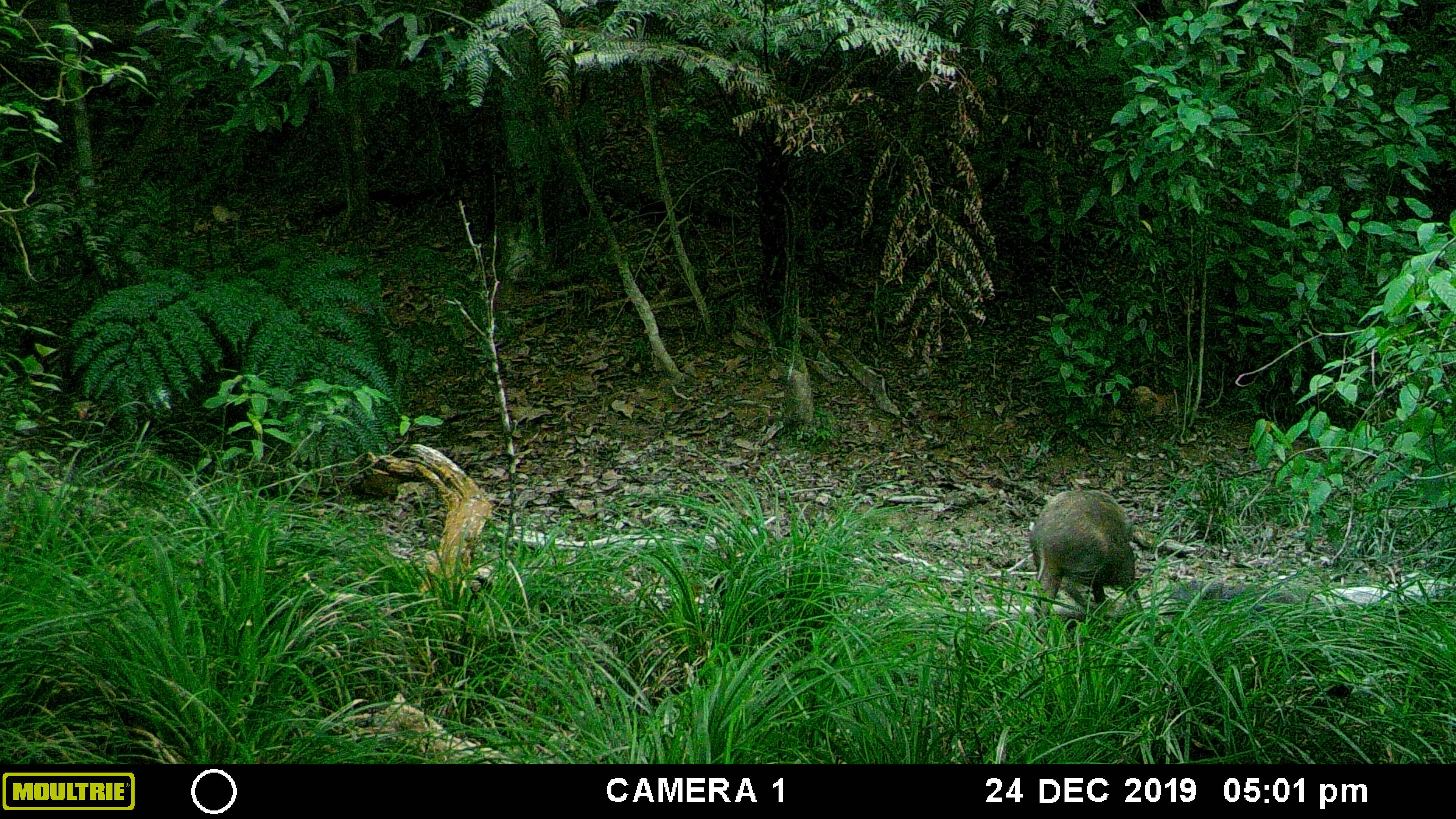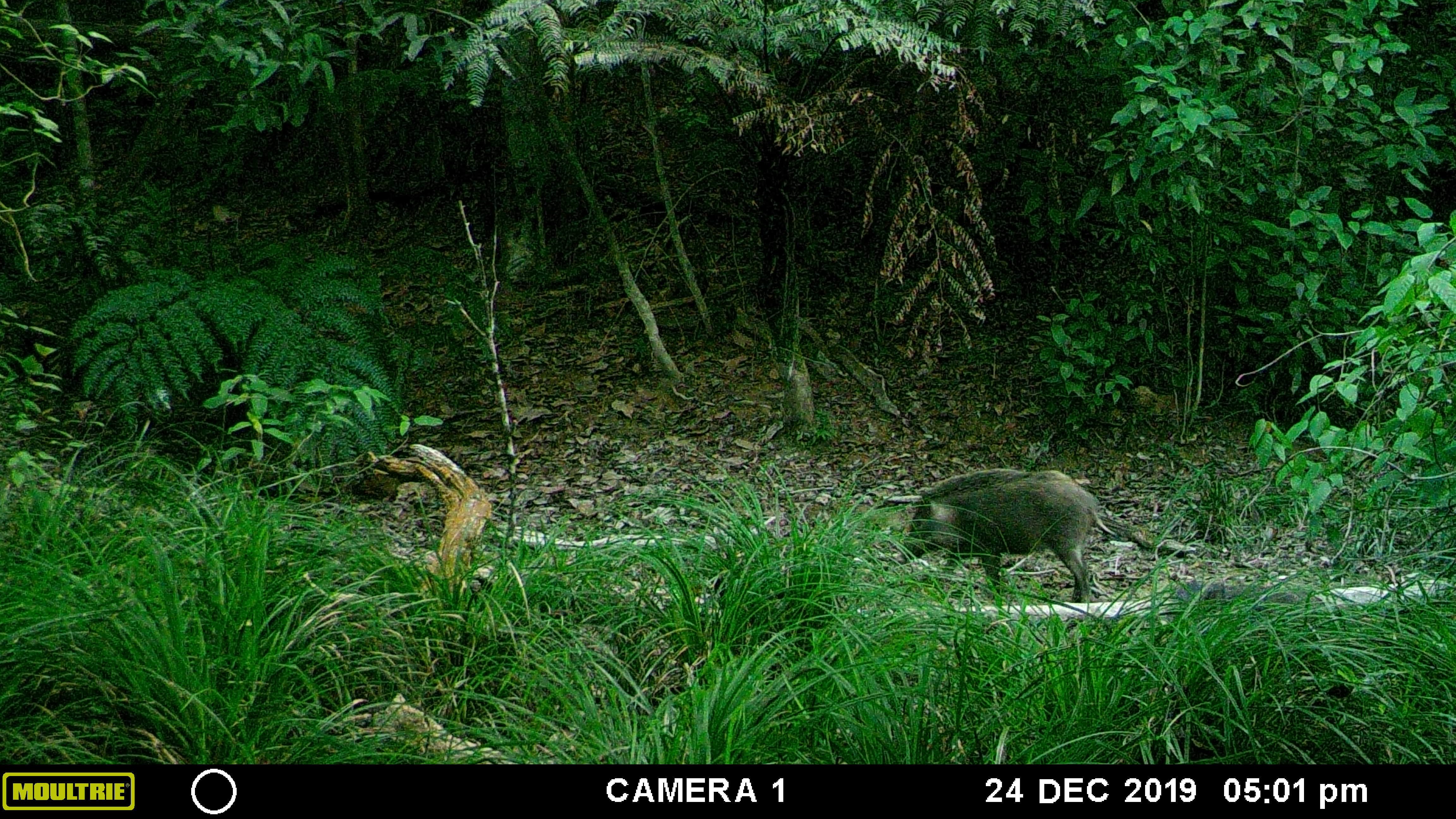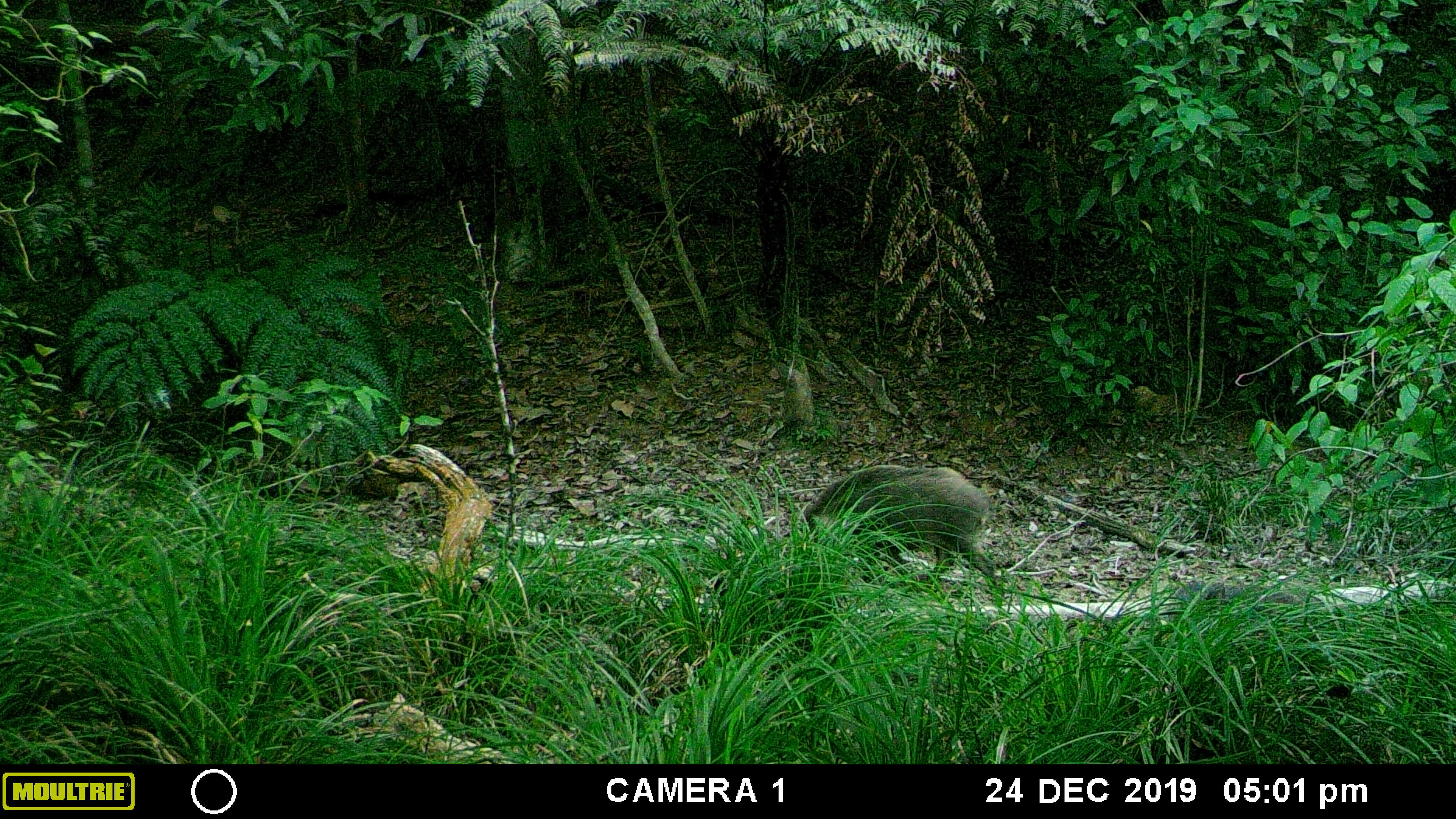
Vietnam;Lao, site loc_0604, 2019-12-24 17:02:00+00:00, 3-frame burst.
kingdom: Animalia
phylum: Chordata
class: Mammalia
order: Artiodactyla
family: Suidae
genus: Sus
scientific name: Sus scrofa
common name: eurasian wild pig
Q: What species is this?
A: Eurasian wild pig (Sus scrofa).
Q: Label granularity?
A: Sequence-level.